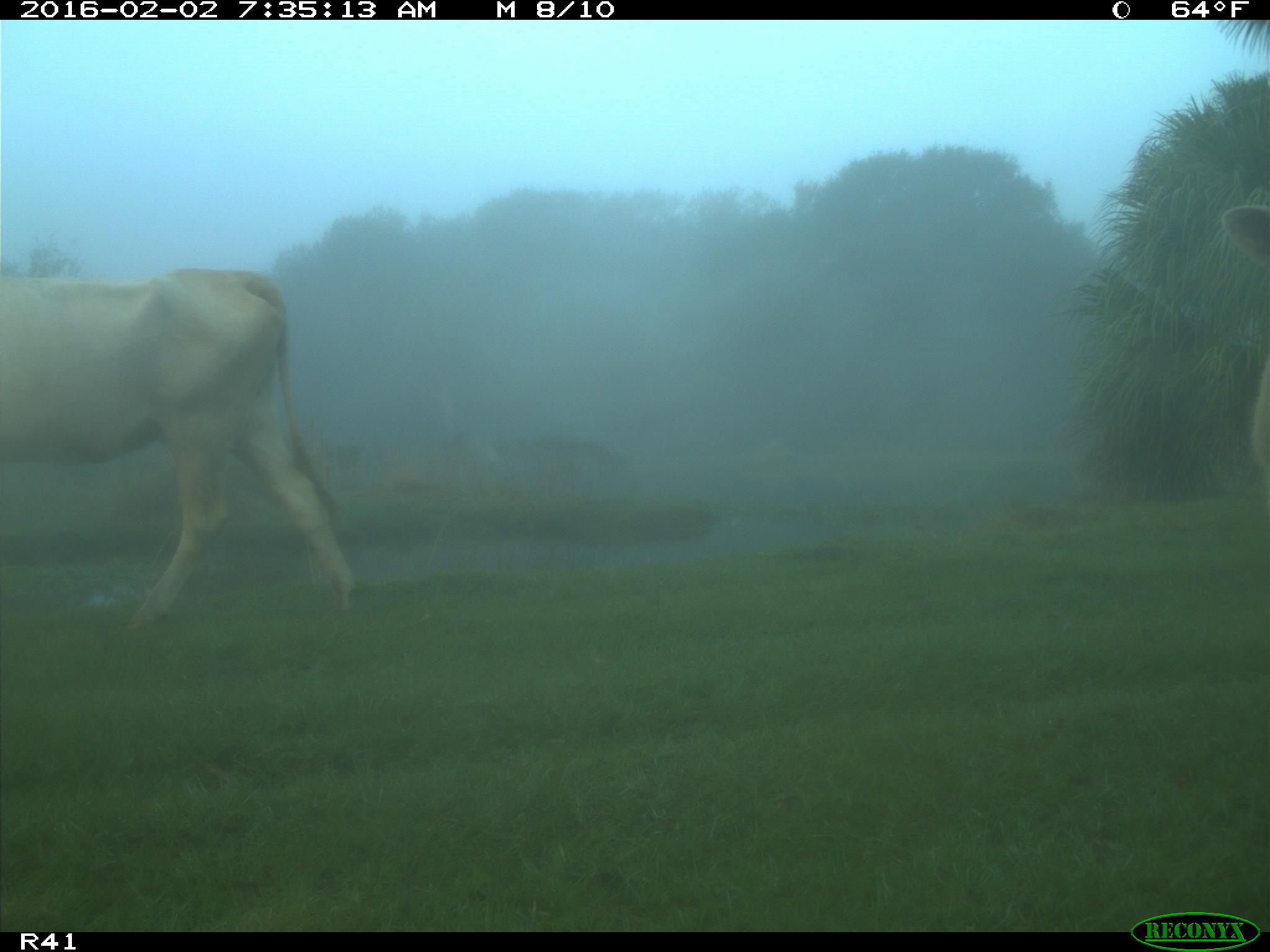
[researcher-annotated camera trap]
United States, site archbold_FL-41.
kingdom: Animalia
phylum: Chordata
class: Mammalia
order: Artiodactyla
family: Bovidae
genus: Bos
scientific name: Bos taurus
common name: domestic cow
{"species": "Bos taurus (domestic cow)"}